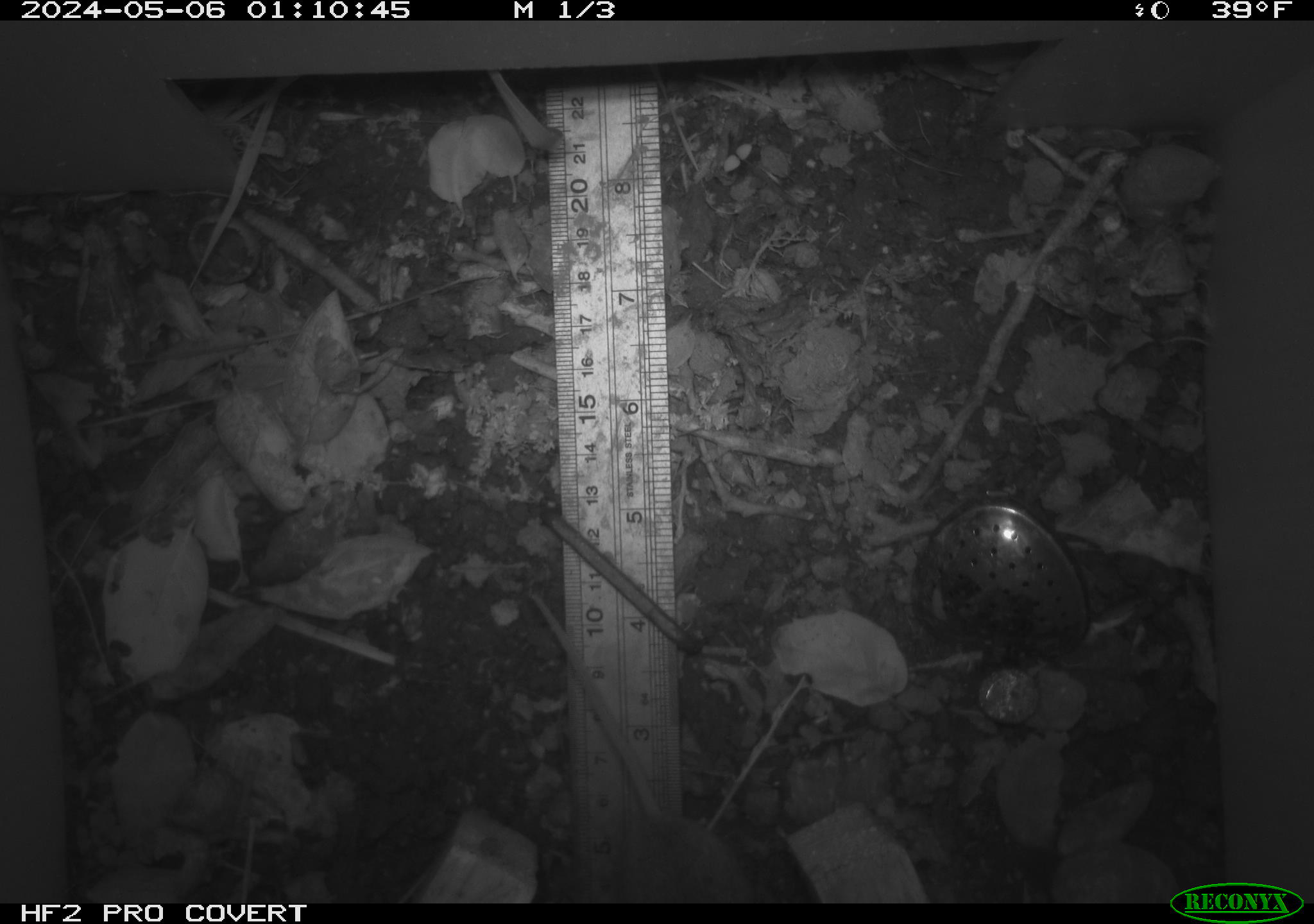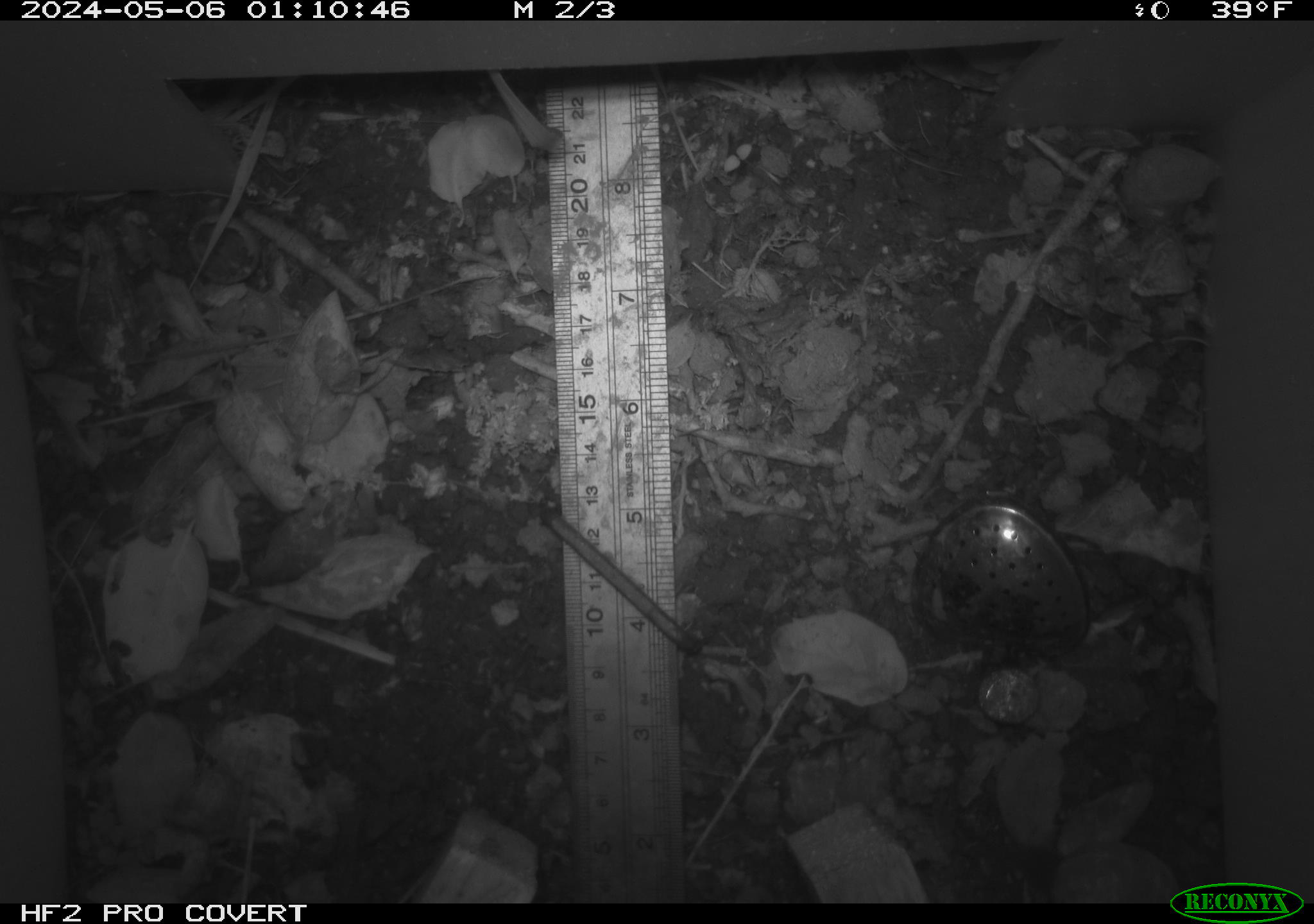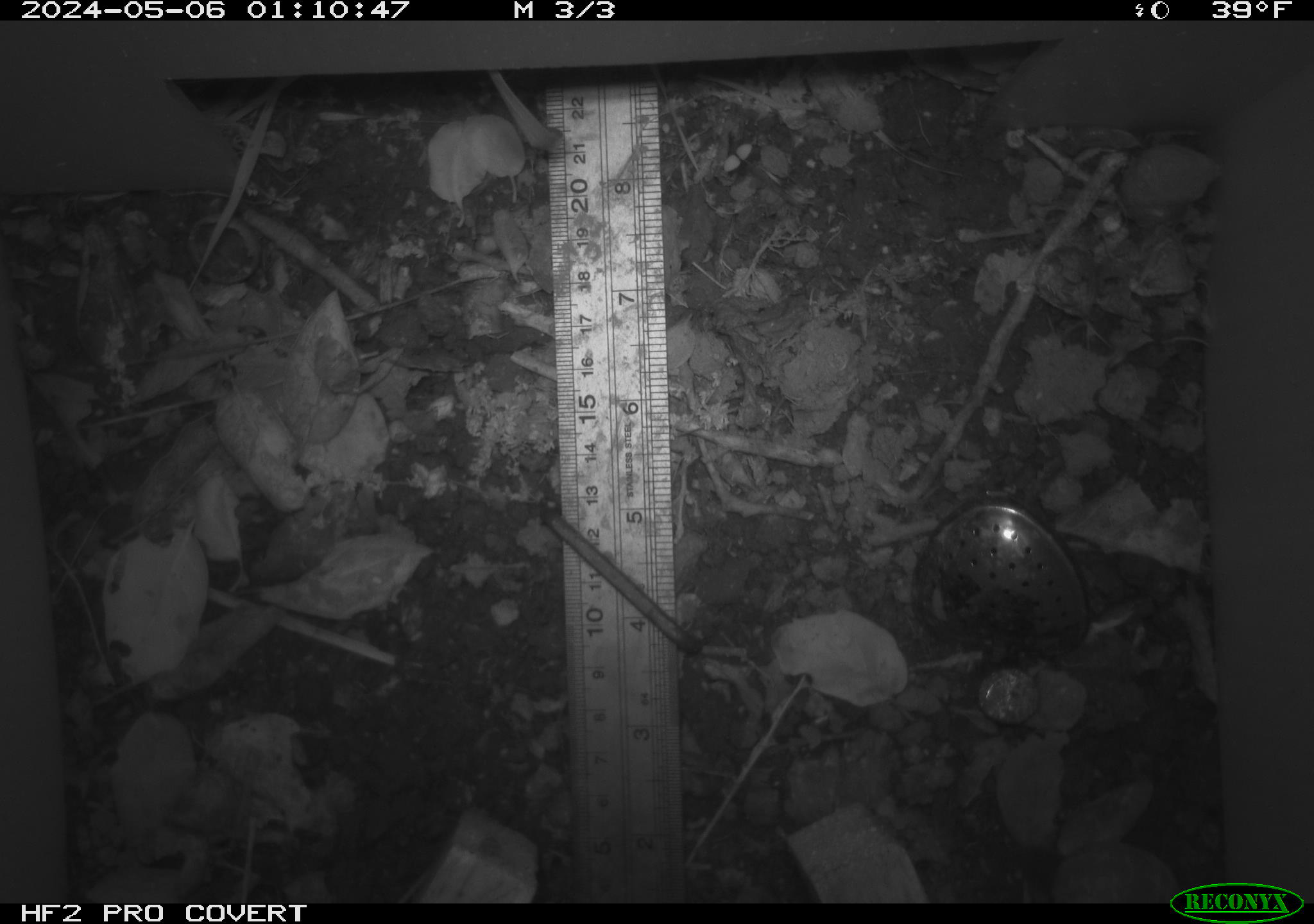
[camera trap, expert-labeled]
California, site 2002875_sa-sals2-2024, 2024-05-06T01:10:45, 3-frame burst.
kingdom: Animalia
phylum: Chordata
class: Mammalia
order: Rodentia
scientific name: Rodentia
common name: rodent